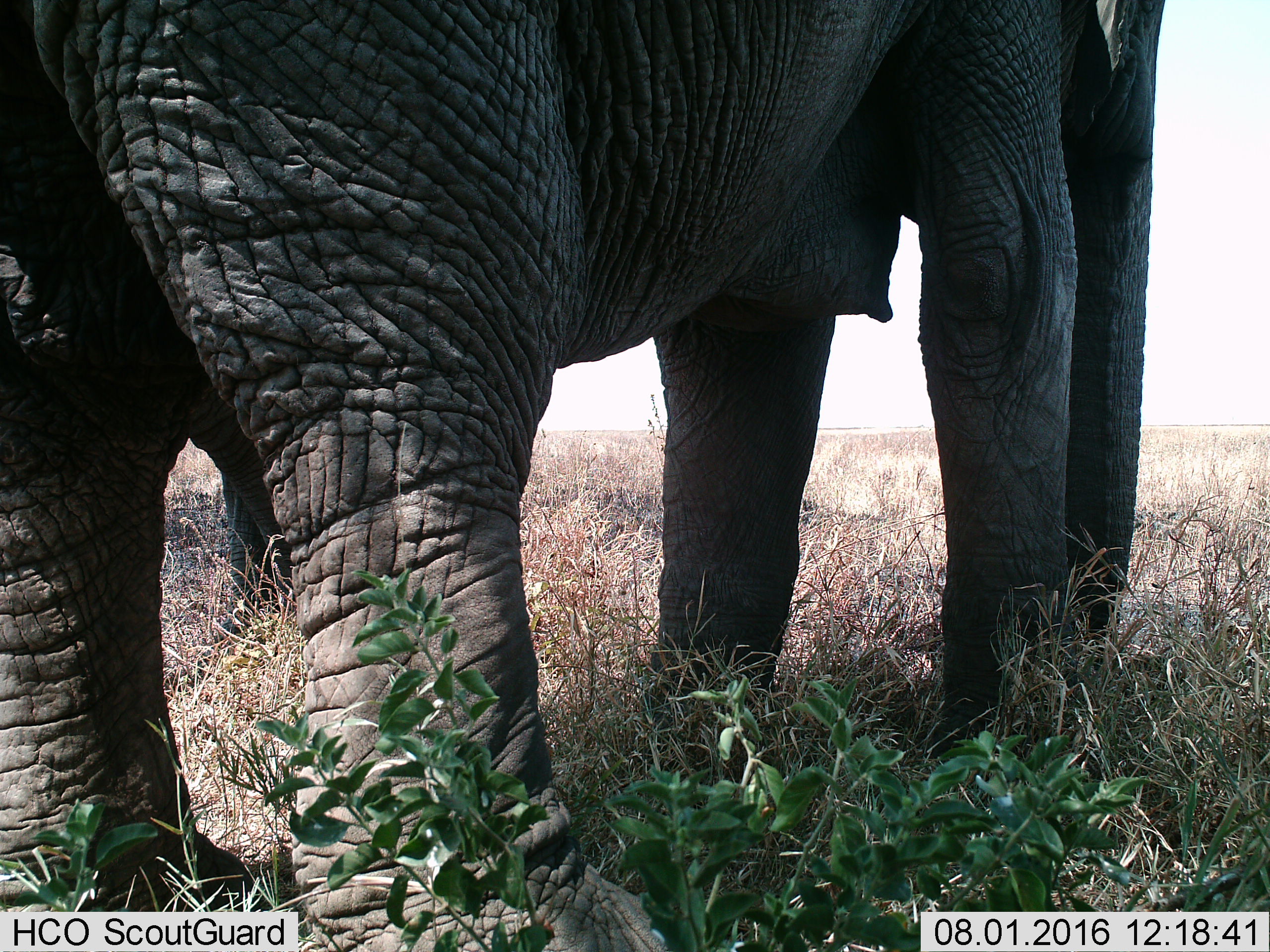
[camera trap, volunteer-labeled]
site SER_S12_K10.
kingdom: Animalia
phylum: Chordata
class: Mammalia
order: Proboscidea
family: Elephantidae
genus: Loxodonta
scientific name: Loxodonta africana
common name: african bush elephant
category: elephant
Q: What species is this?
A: Elephant (african bush elephant) (Loxodonta africana).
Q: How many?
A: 2.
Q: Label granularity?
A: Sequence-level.